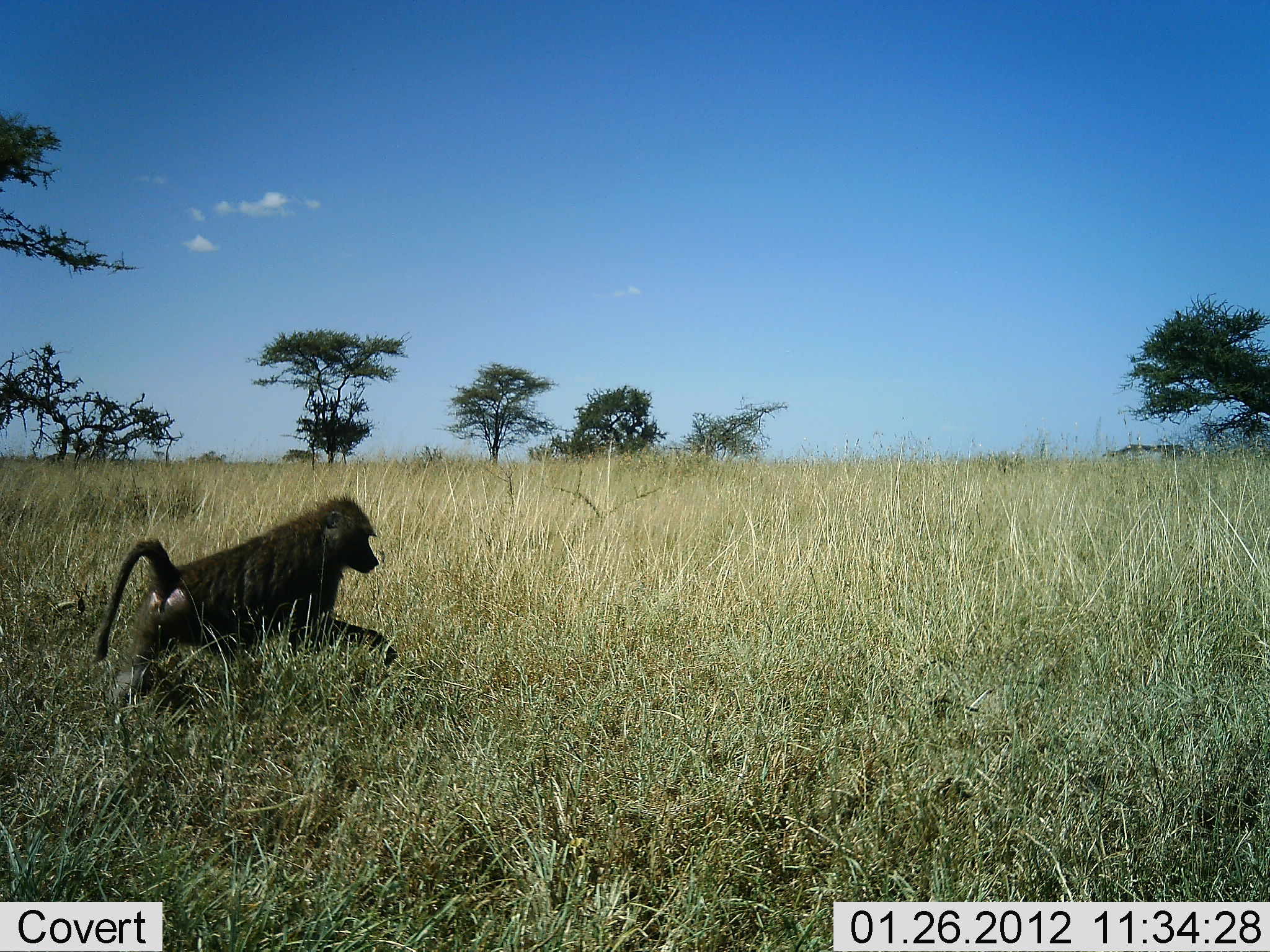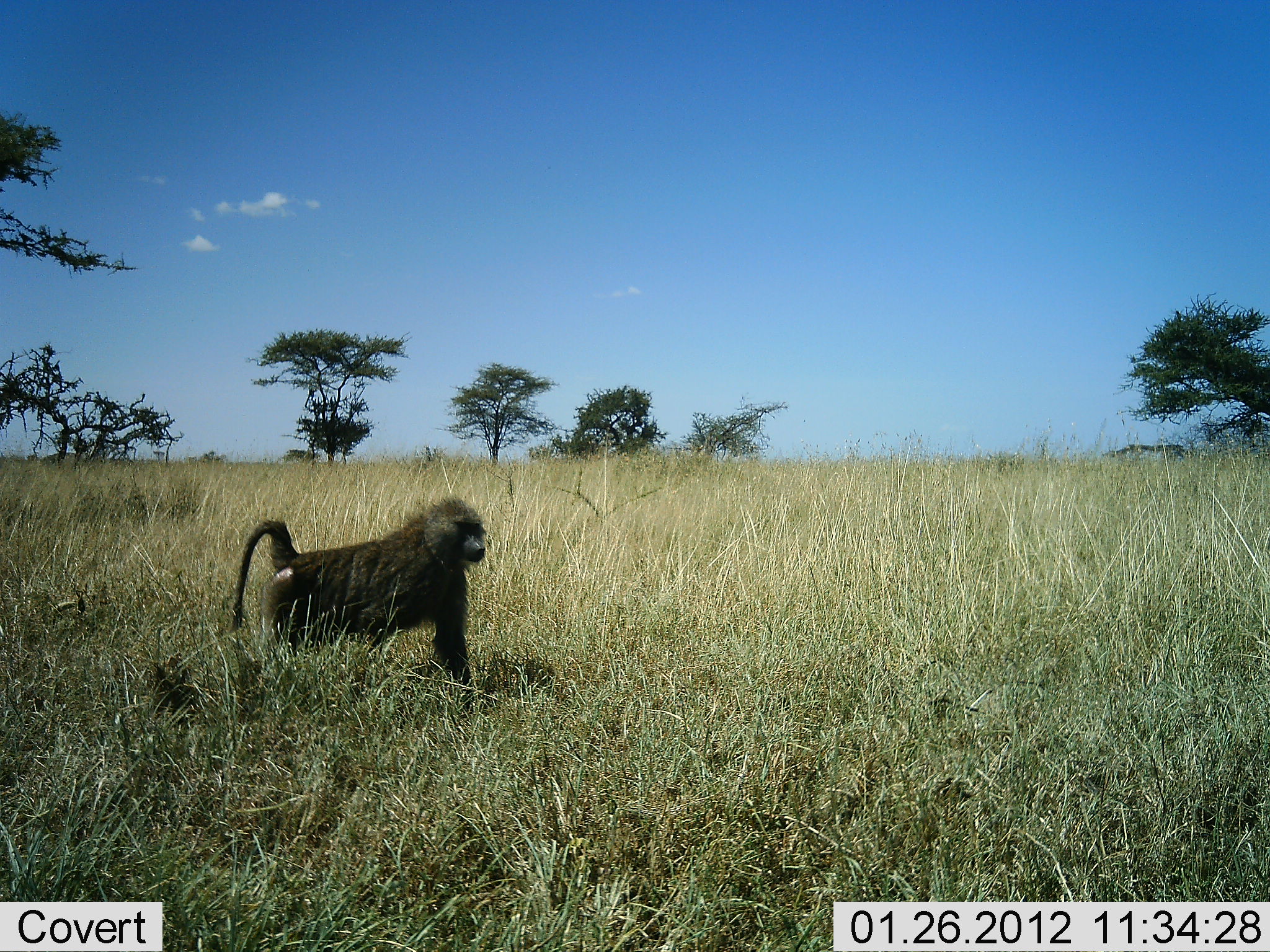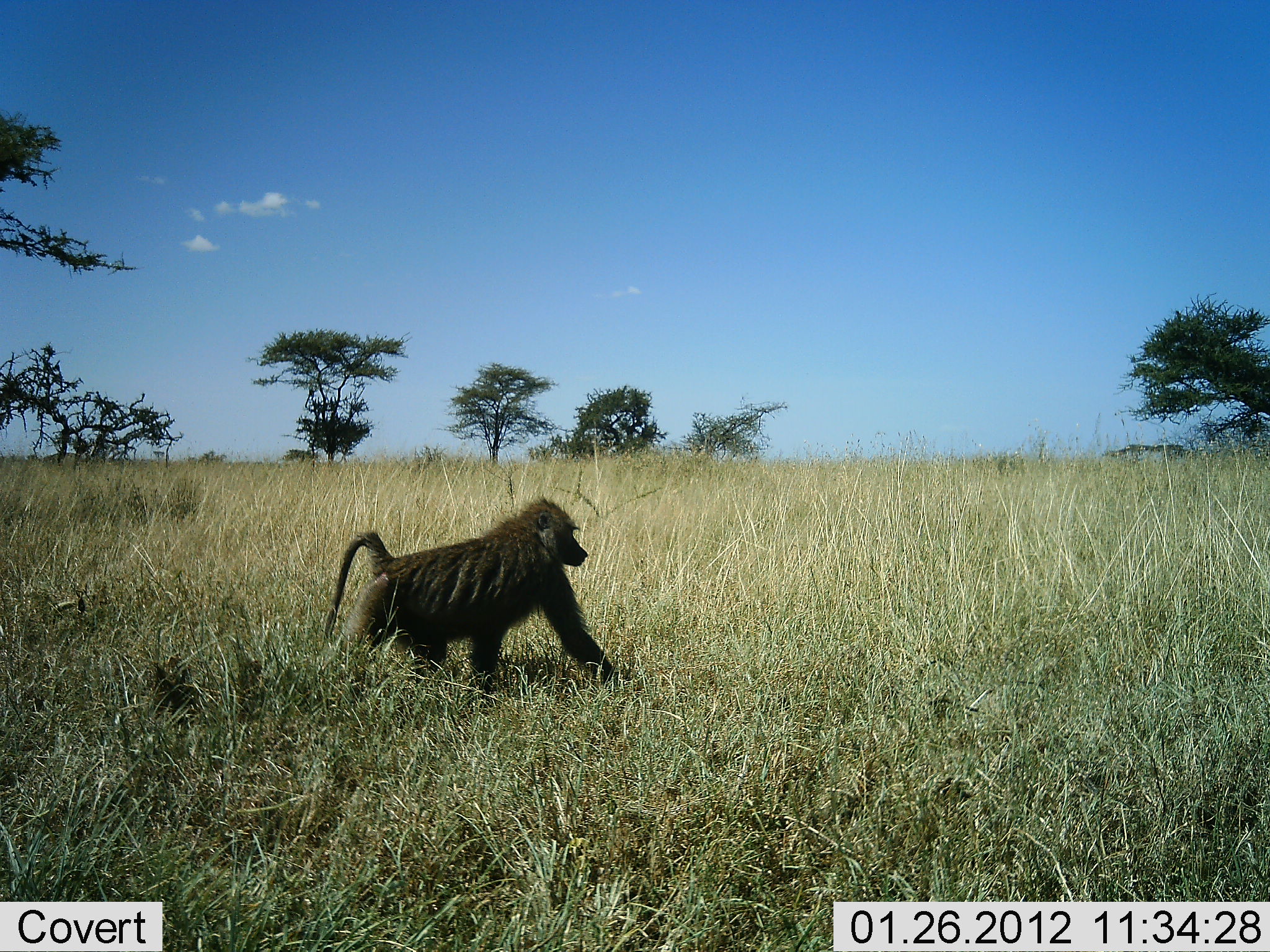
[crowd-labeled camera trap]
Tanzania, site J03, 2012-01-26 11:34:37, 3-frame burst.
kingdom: Animalia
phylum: Chordata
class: Mammalia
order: Primates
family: Cercopithecidae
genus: Papio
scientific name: Papio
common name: baboon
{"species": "baboon (Papio)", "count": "1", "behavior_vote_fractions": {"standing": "8%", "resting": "0%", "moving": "92%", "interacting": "0%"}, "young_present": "0%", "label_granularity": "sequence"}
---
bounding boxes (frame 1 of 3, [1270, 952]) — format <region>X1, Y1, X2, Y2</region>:
animal: <region>94, 495, 397, 724</region>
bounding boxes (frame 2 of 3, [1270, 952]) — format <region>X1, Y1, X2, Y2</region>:
animal: <region>228, 496, 489, 717</region>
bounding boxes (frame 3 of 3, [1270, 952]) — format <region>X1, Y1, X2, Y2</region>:
animal: <region>322, 494, 629, 716</region>